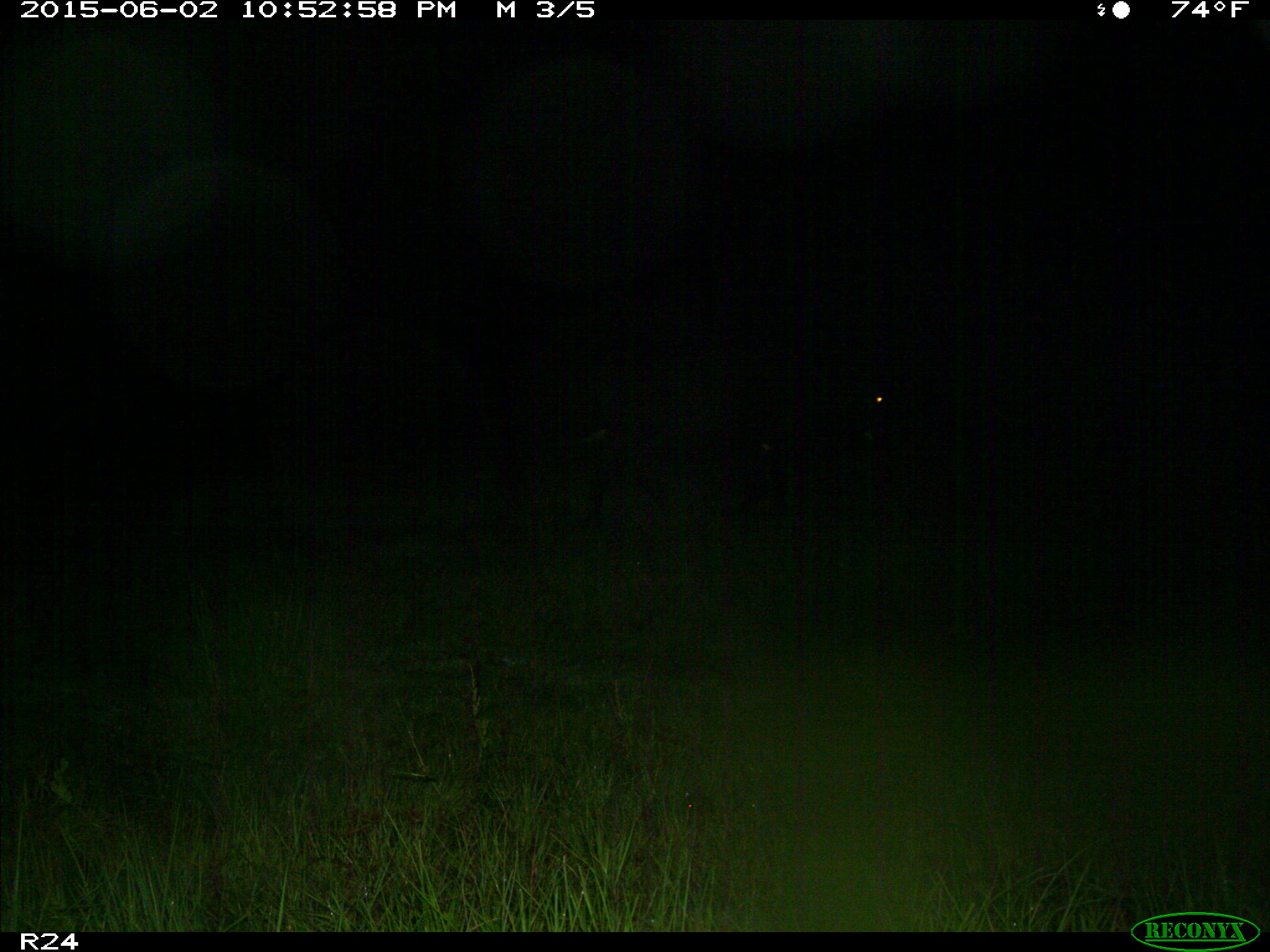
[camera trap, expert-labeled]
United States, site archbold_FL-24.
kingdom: Animalia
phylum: Chordata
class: Mammalia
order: Artiodactyla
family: Bovidae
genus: Bos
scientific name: Bos taurus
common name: domestic cow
Bos taurus (domestic cow).